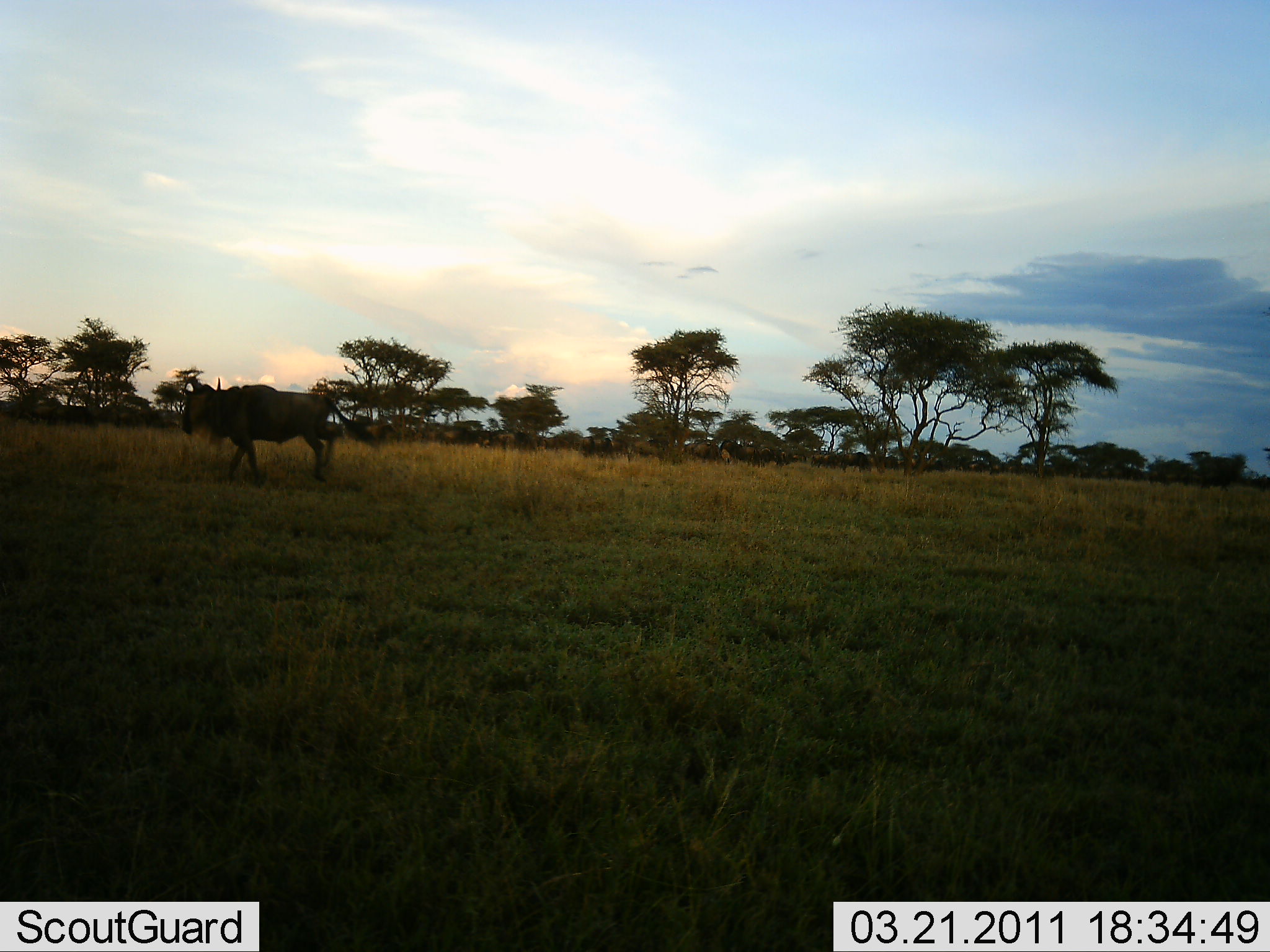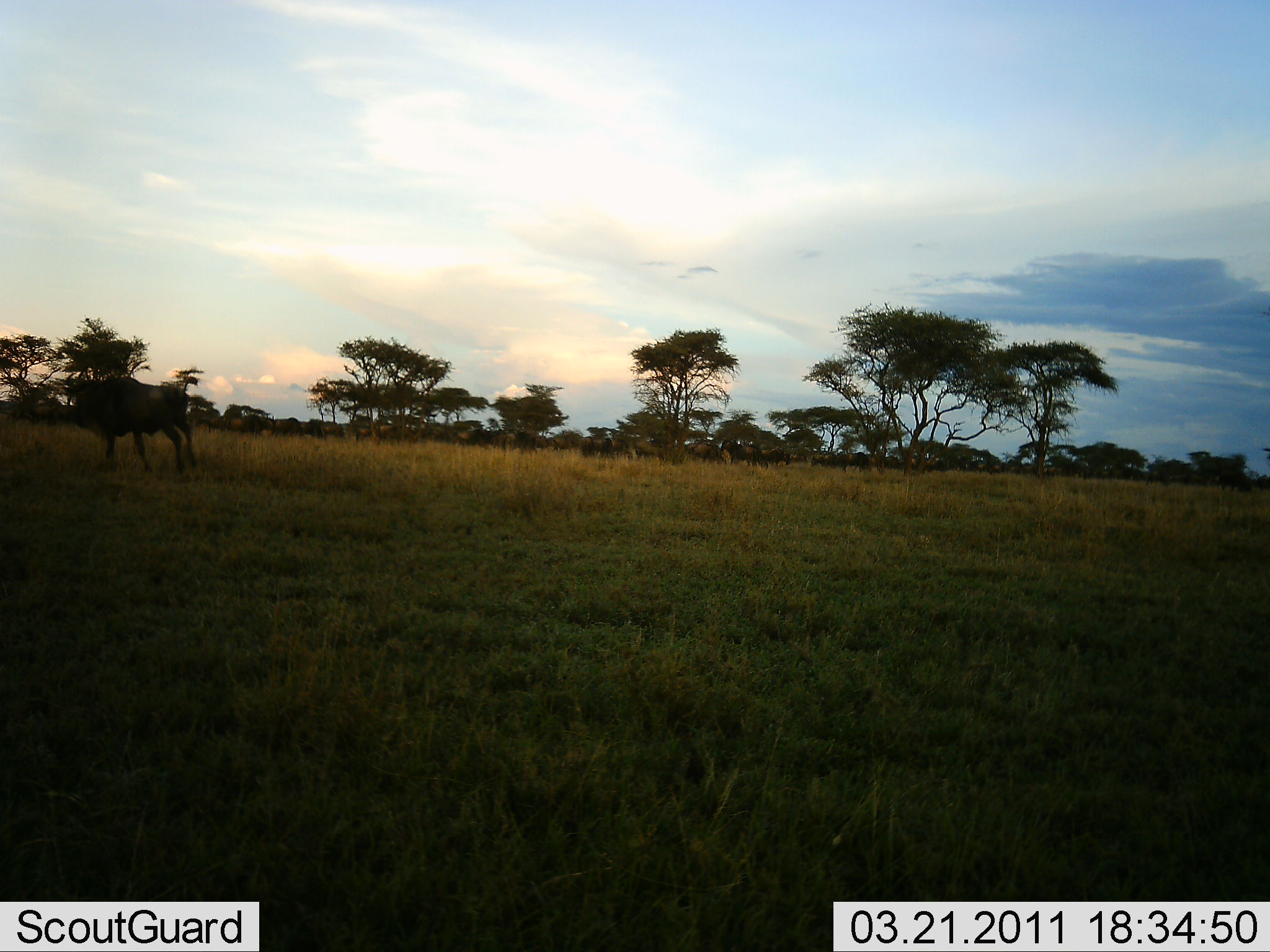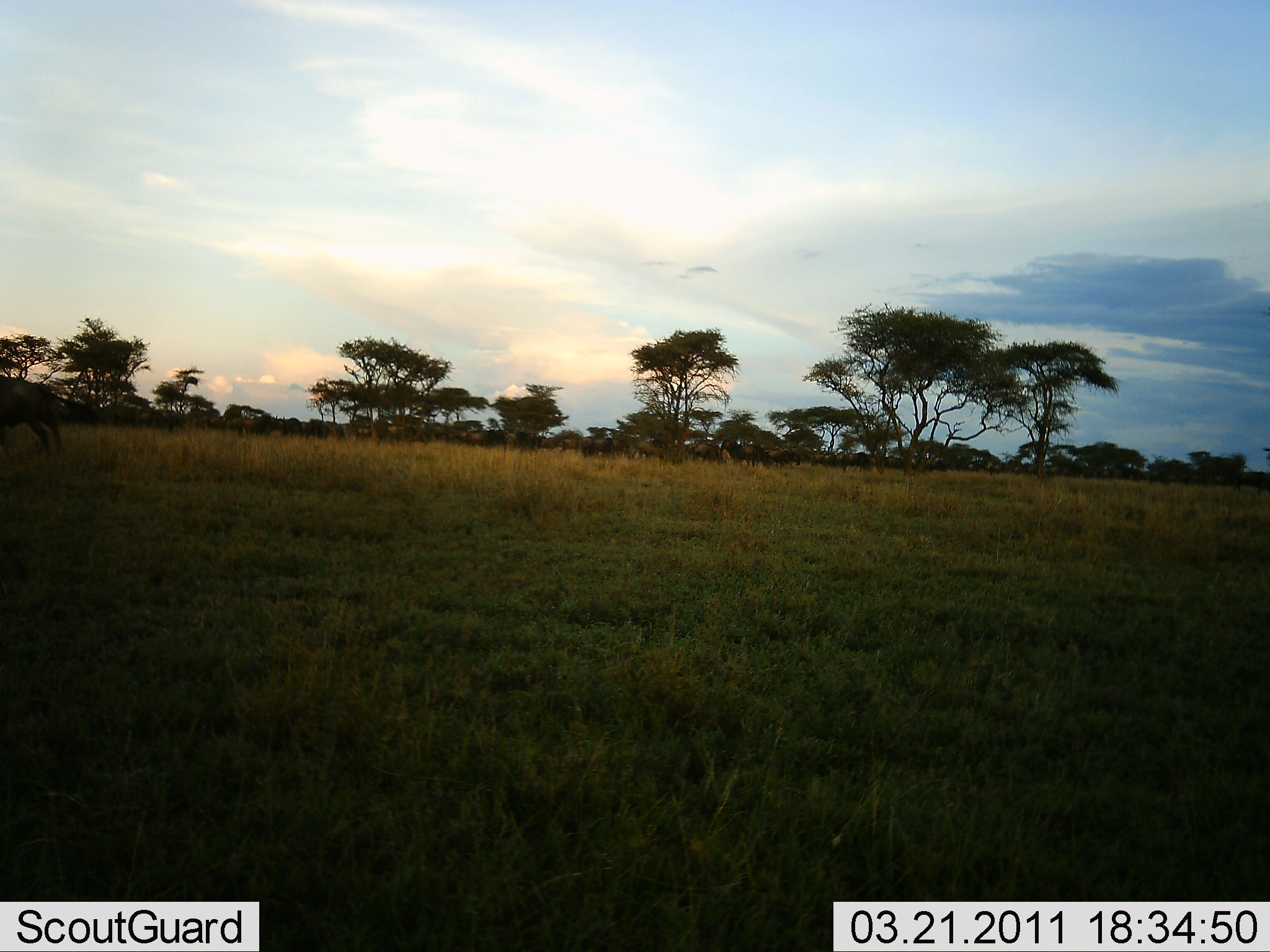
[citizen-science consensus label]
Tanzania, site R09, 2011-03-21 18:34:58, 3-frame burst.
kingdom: Animalia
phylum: Chordata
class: Mammalia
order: Artiodactyla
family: Bovidae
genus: Connochaetes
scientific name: Connochaetes taurinus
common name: blue wildebeest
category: wildebeest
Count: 11-50.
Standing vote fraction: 20%.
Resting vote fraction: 0%.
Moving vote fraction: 80%.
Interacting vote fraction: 10%.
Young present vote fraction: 0%.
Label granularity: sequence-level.